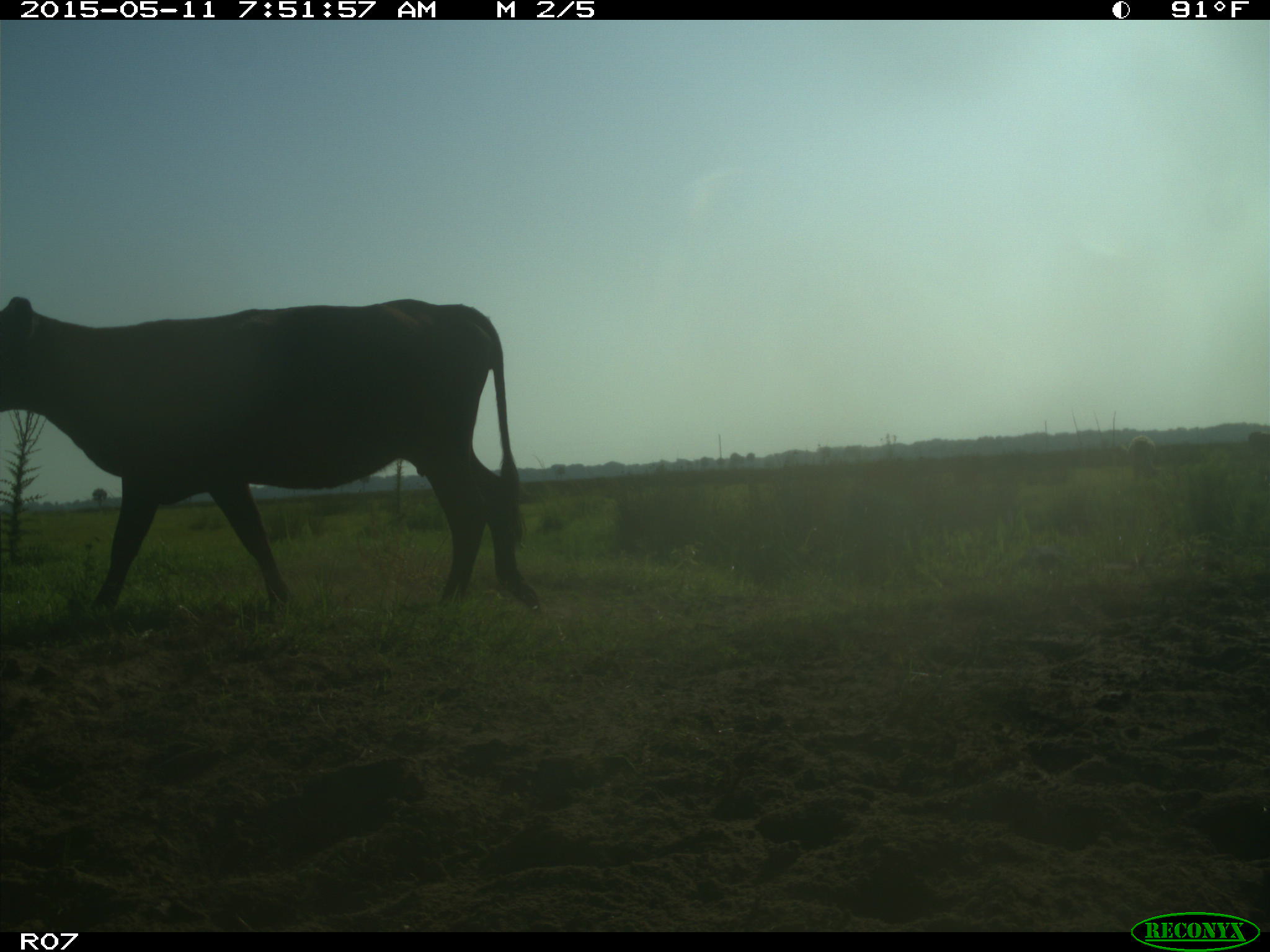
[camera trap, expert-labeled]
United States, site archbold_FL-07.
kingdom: Animalia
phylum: Chordata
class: Mammalia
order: Artiodactyla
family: Bovidae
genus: Bos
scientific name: Bos taurus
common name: domestic cow